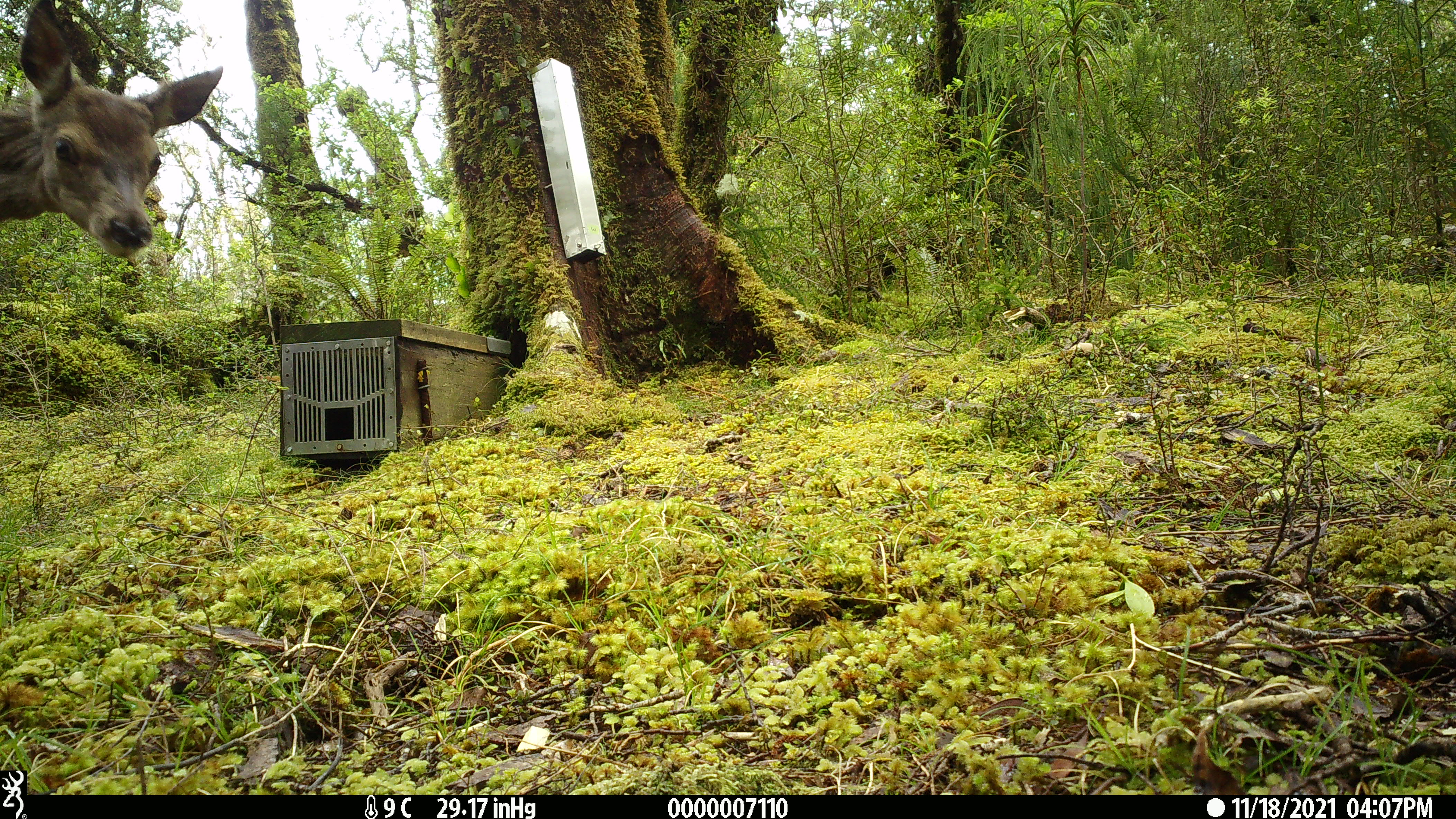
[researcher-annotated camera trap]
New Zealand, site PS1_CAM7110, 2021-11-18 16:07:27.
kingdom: Animalia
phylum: Chordata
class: Mammalia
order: Artiodactyla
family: Cervidae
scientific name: Cervidae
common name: deer